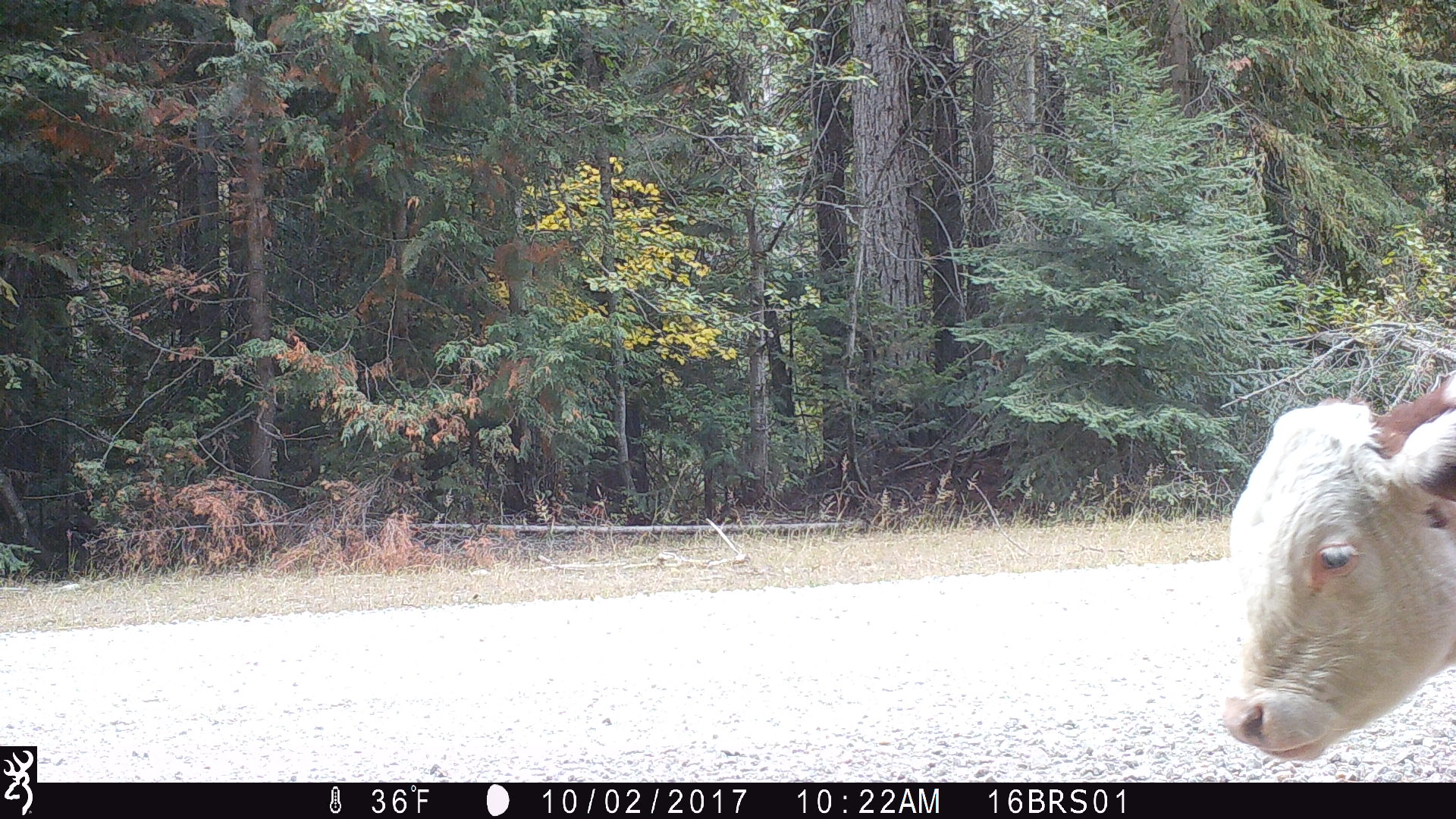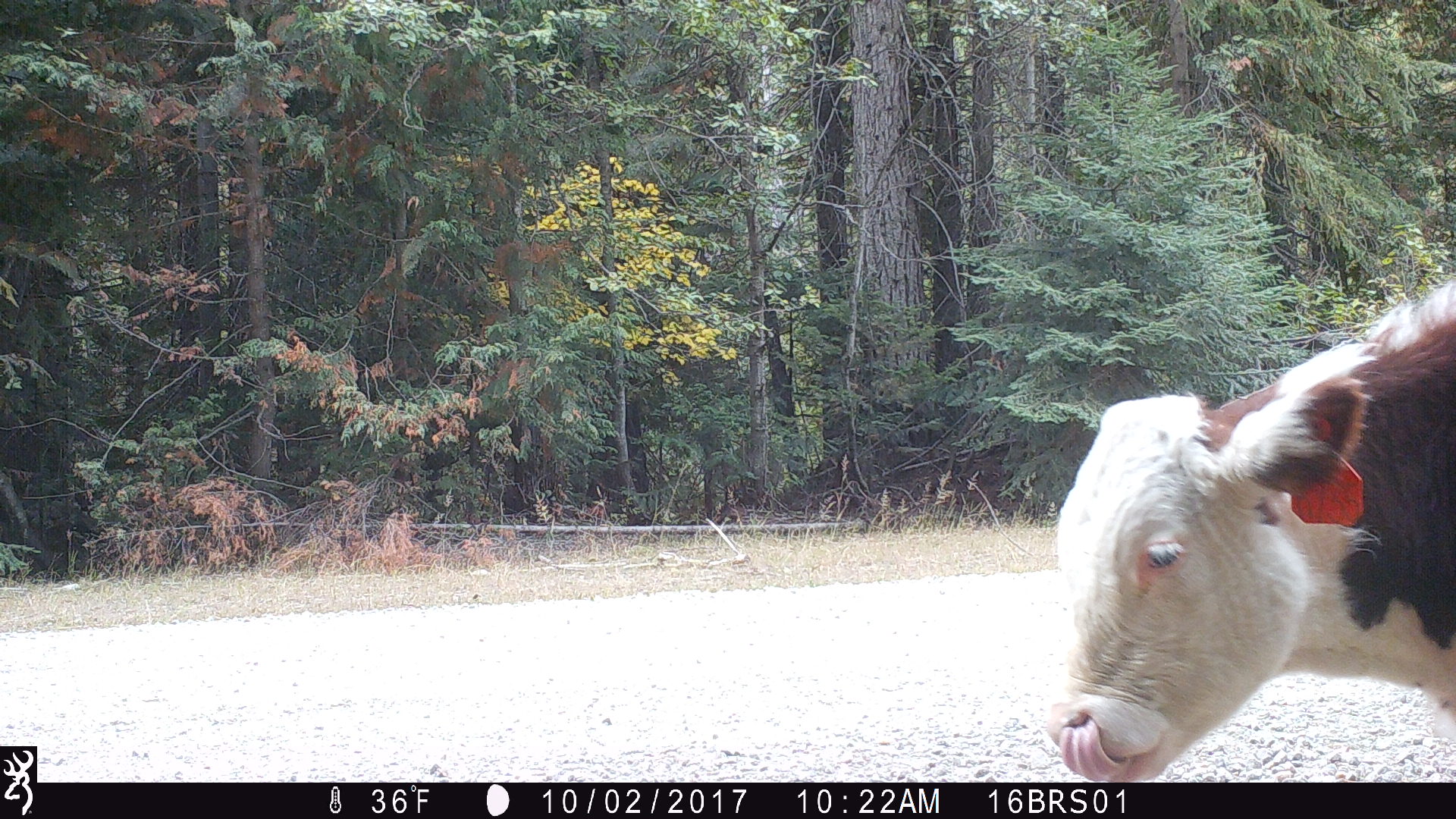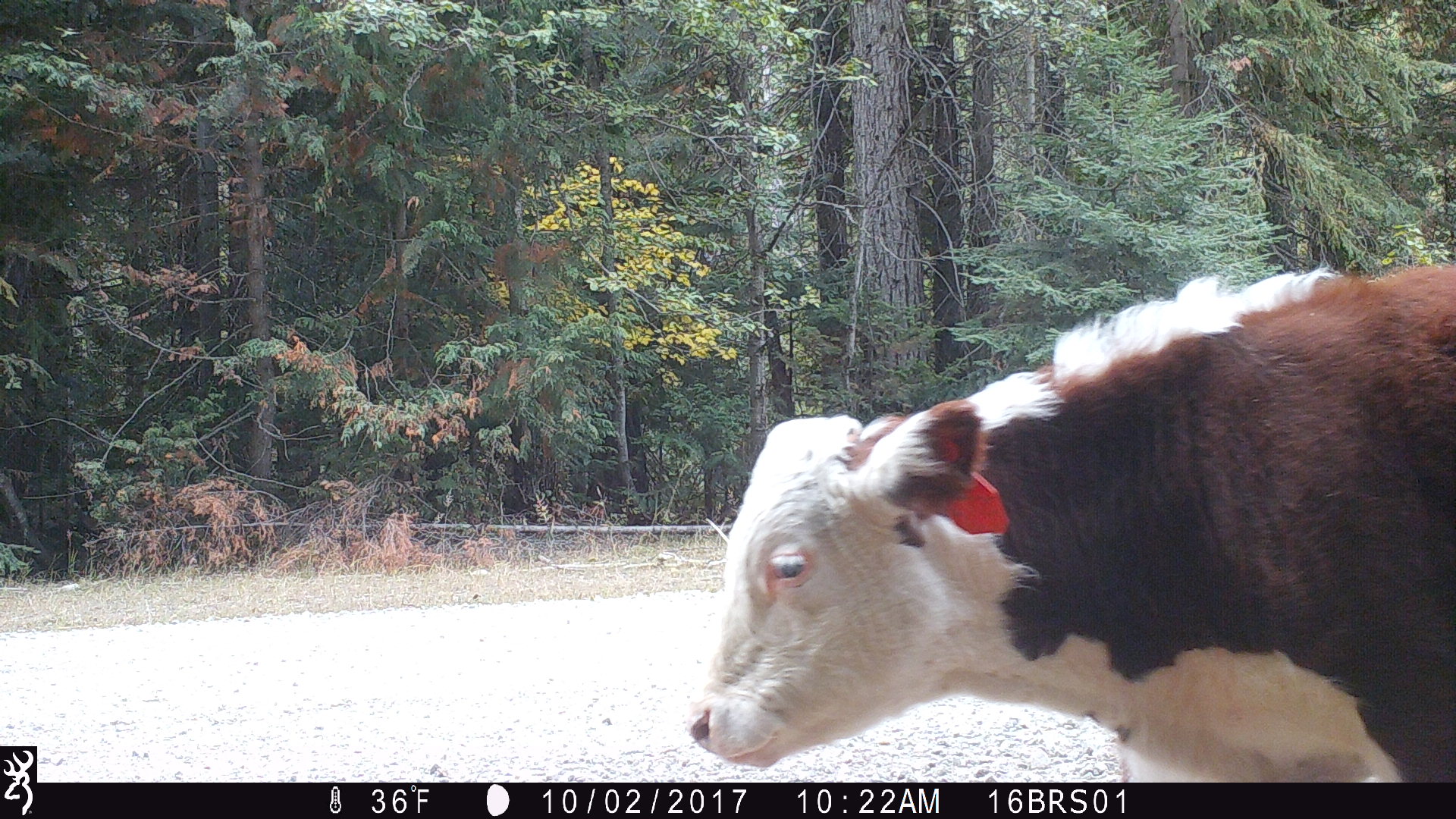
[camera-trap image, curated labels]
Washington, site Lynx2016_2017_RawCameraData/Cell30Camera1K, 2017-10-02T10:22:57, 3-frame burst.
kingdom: Animalia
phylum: Chordata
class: Mammalia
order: Artiodactyla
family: Bovidae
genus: Bos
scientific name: Bos taurus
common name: domestic cattle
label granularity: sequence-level